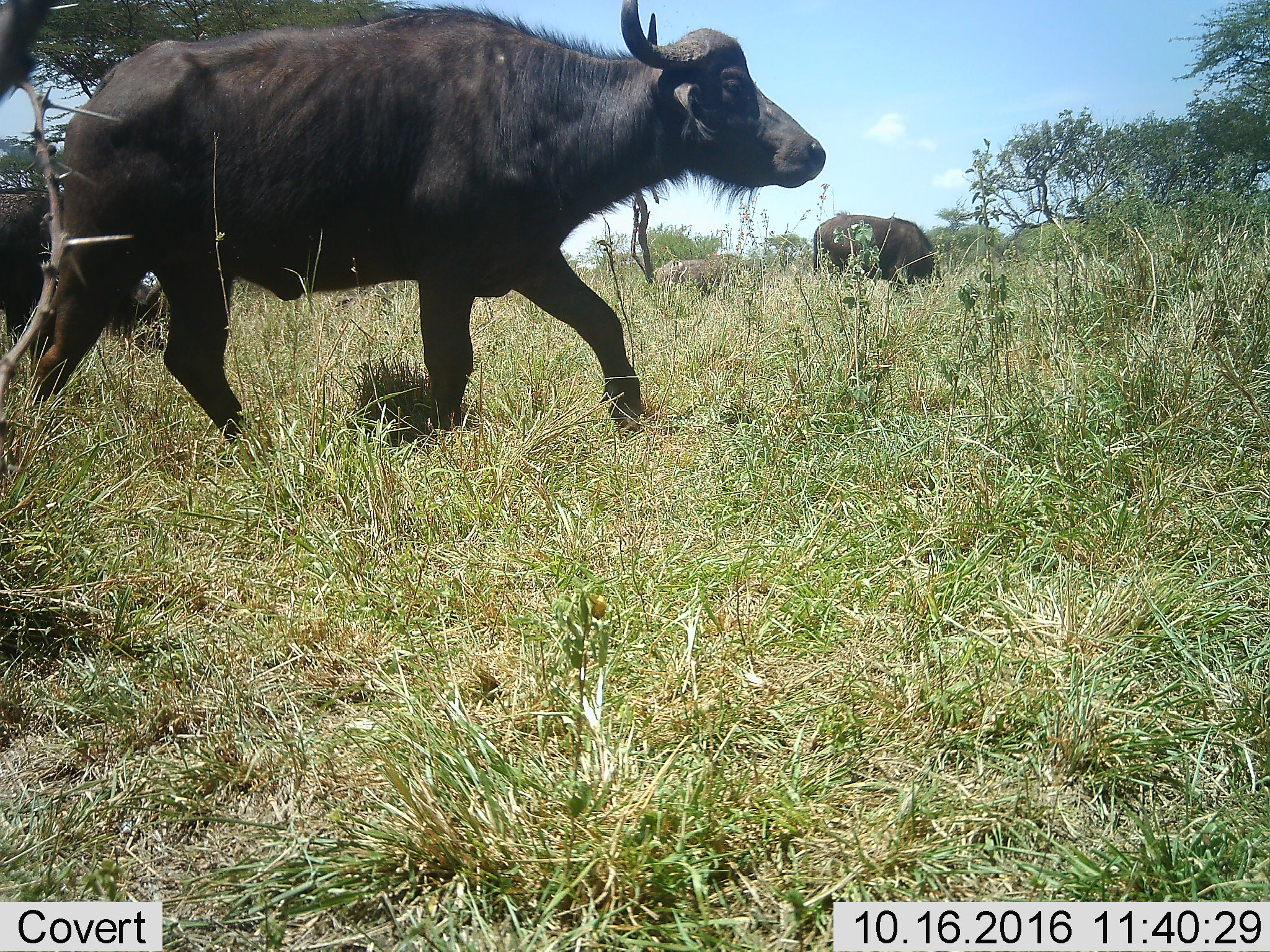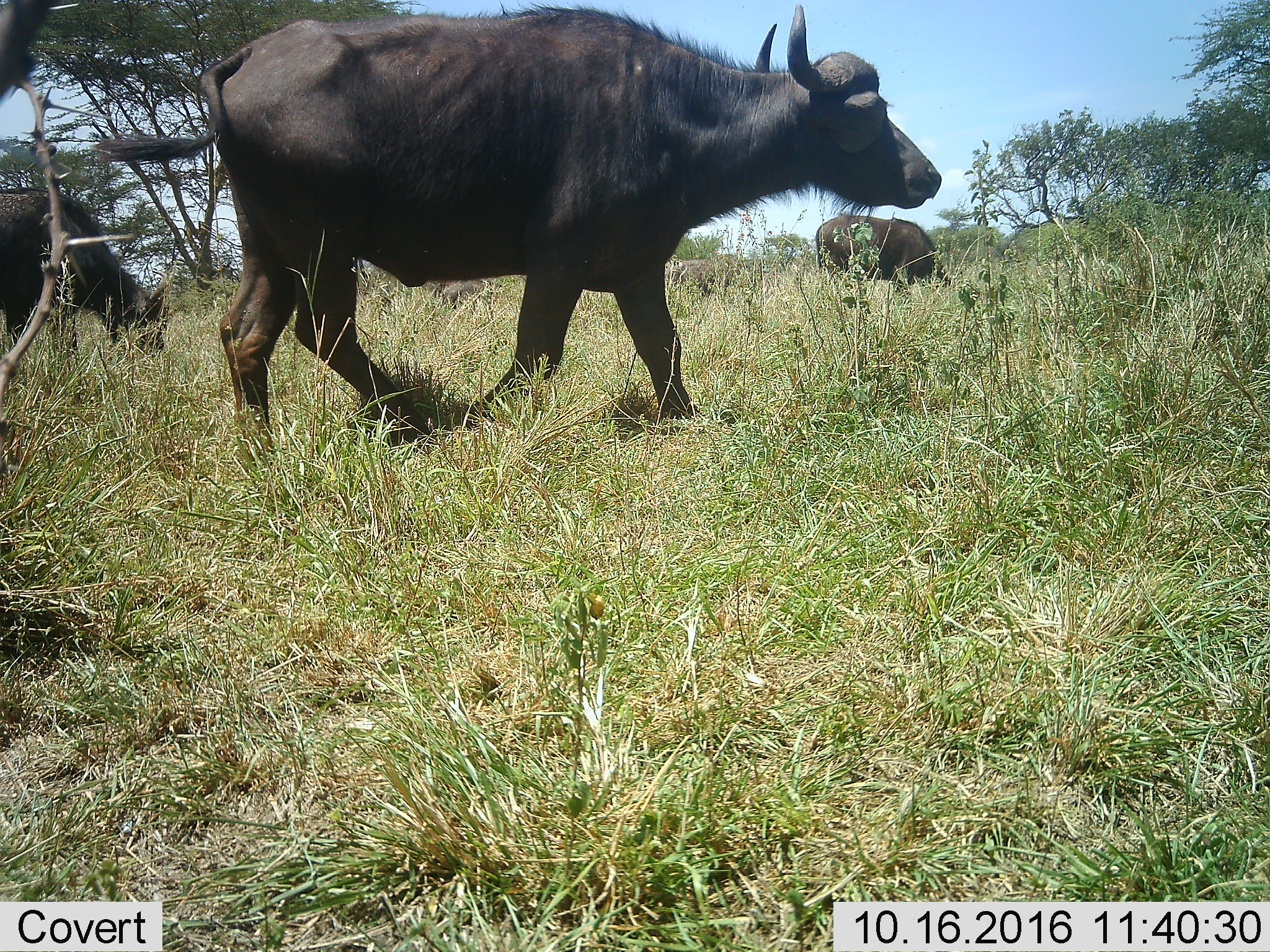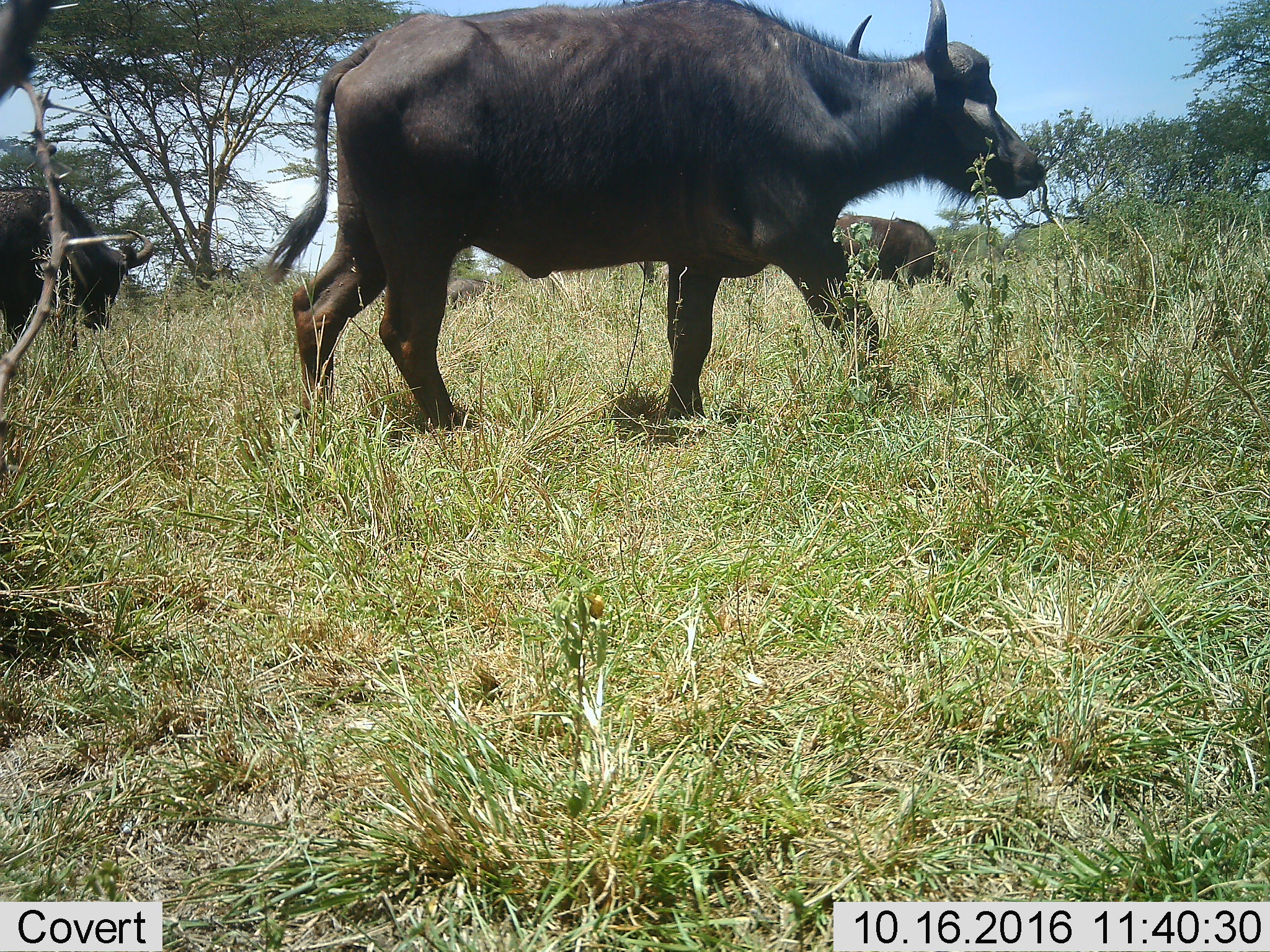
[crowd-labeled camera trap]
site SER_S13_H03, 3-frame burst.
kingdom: Animalia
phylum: Chordata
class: Mammalia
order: Artiodactyla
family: Bovidae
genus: Syncerus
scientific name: Syncerus caffer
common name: african buffalo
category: buffalo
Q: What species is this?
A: Buffalo (african buffalo) (Syncerus caffer).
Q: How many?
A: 3.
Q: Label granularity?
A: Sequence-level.